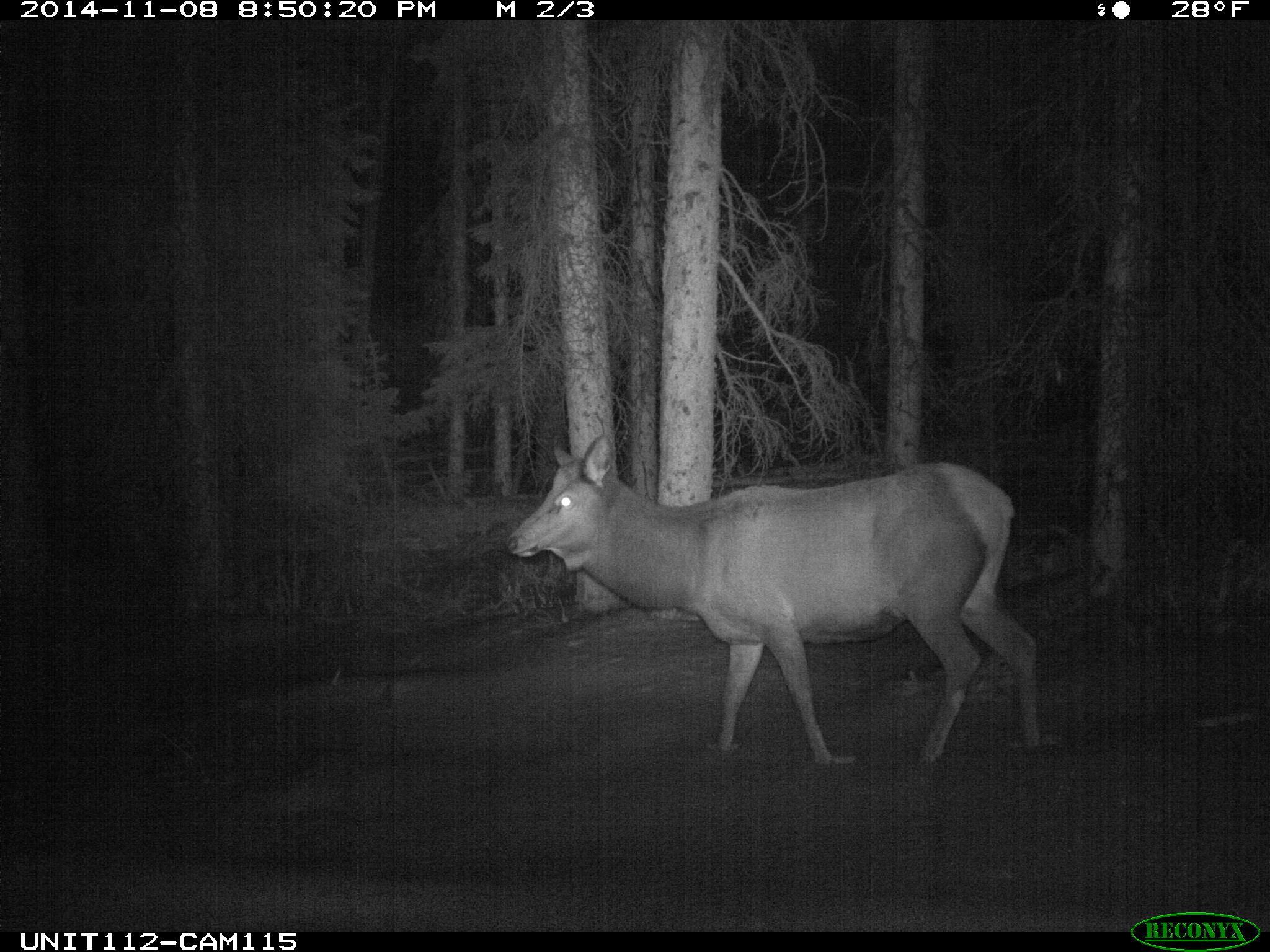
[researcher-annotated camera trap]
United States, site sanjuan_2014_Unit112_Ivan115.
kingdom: Animalia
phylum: Chordata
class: Mammalia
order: Artiodactyla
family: Cervidae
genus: Cervus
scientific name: Cervus elaphus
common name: red deer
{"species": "Cervus elaphus (red deer)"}